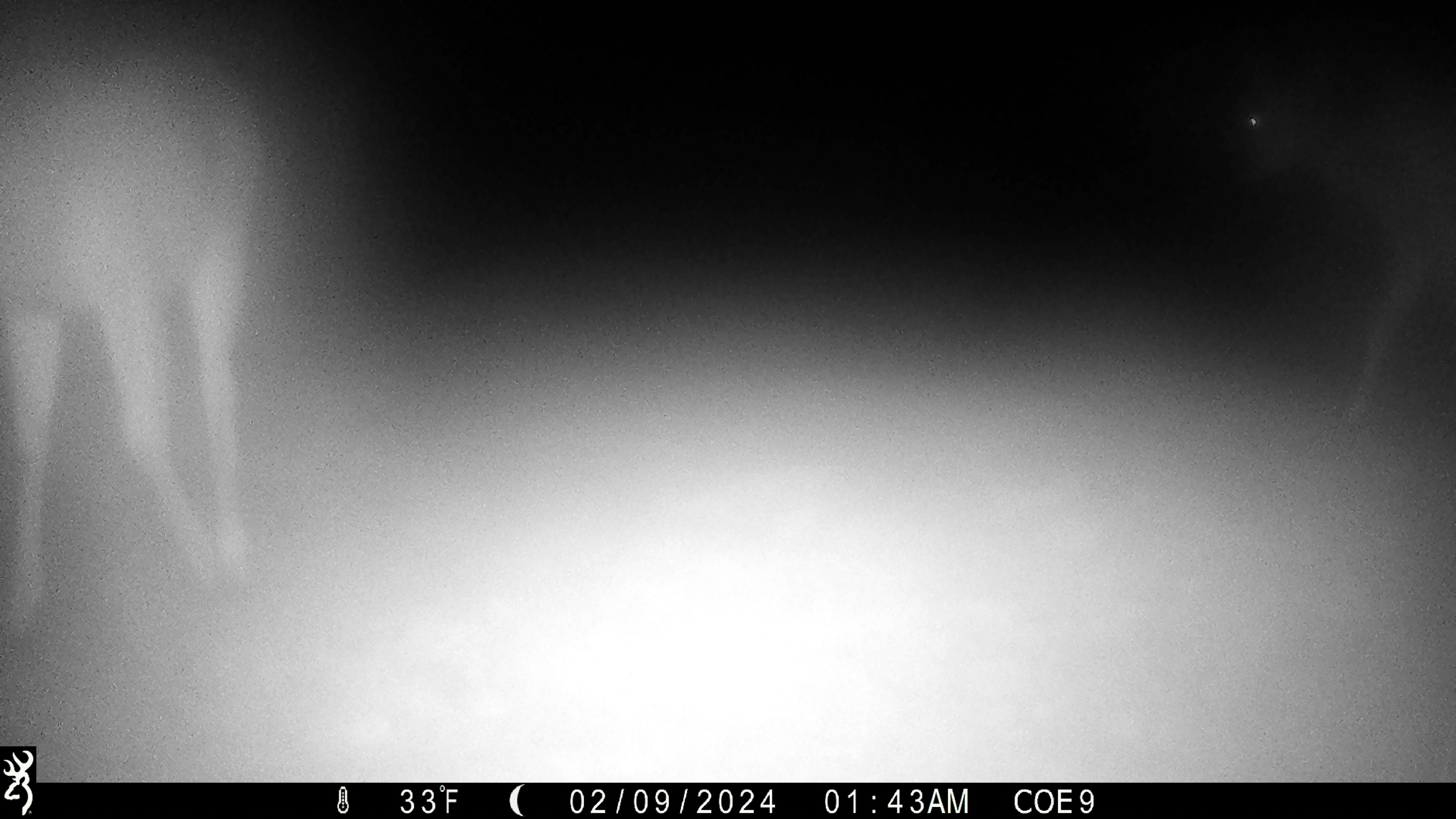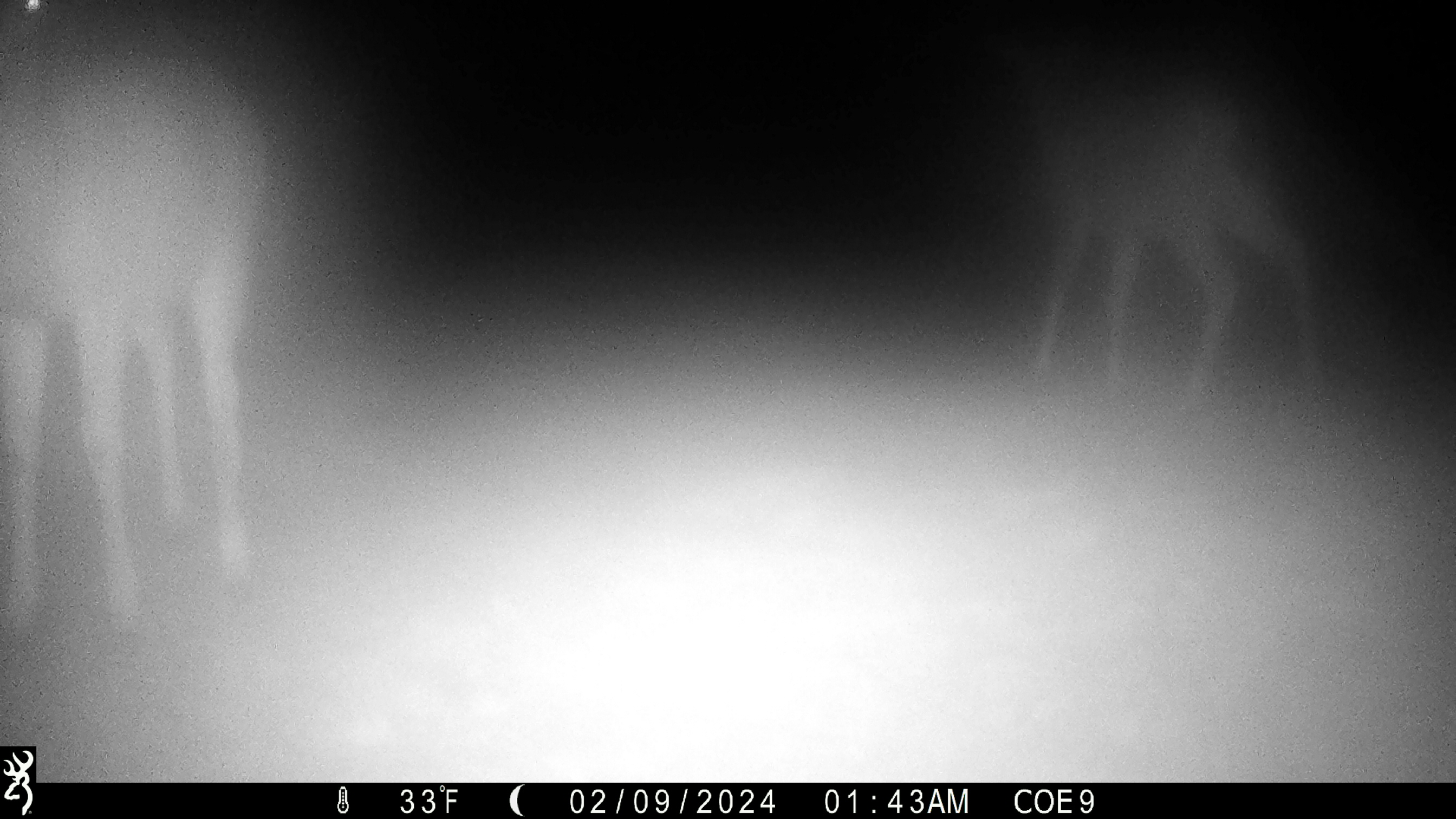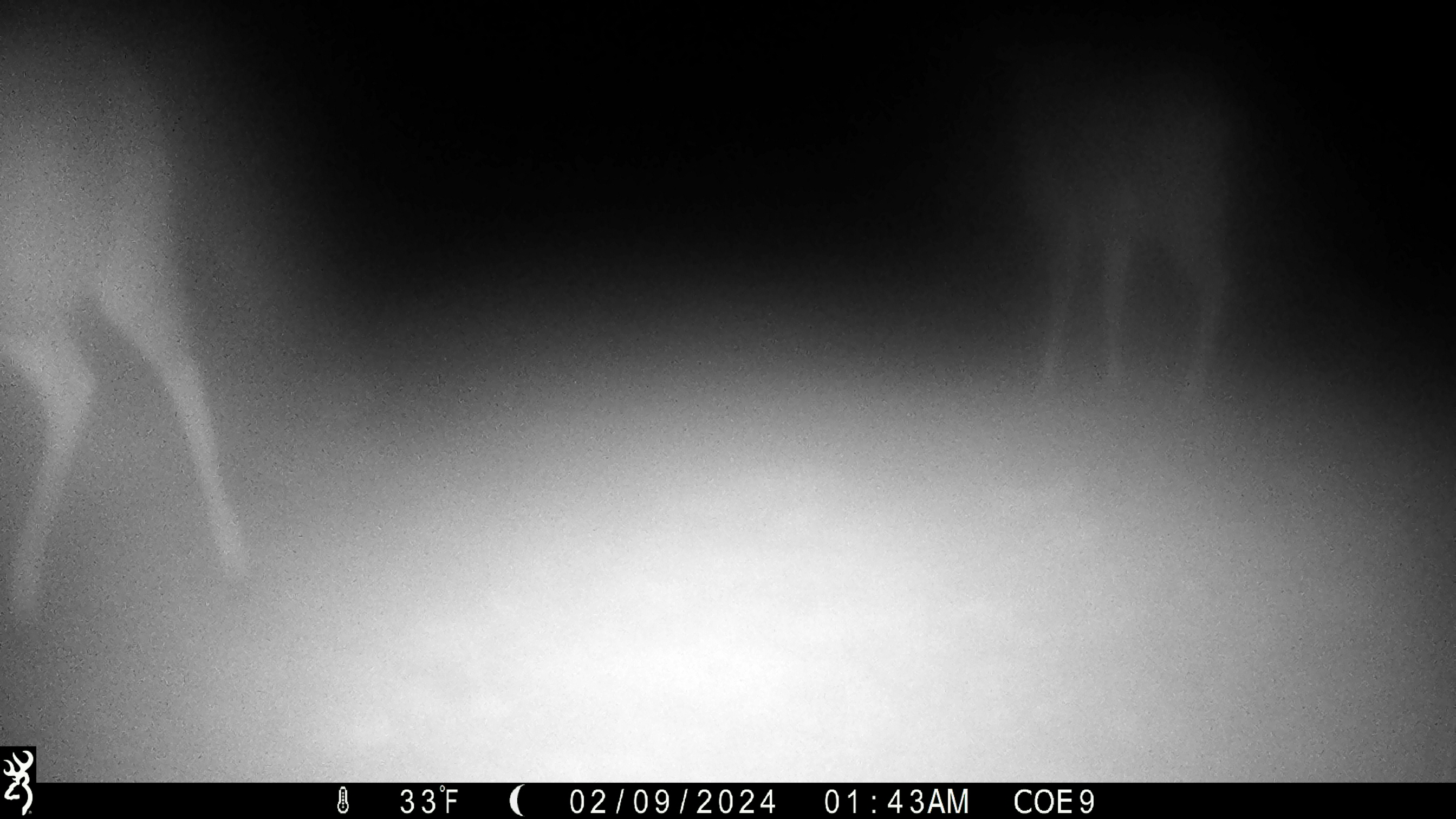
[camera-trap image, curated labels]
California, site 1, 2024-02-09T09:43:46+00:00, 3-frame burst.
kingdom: Animalia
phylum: Chordata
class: Mammalia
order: Artiodactyla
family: Cervidae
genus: Odocoileus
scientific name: Odocoileus hemionus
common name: mule deer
Mule deer (Odocoileus hemionus).